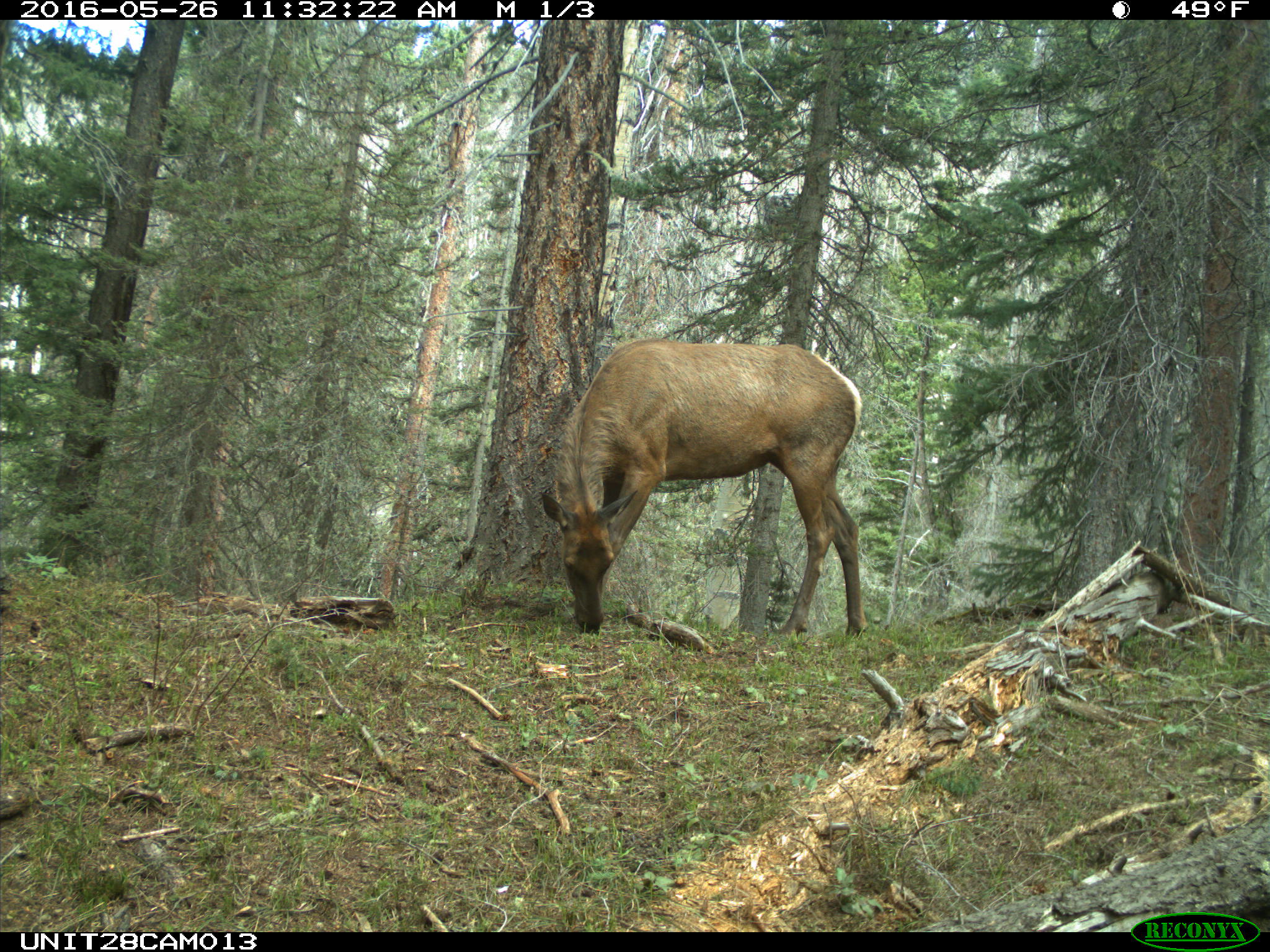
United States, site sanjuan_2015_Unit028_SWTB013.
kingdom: Animalia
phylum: Chordata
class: Mammalia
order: Artiodactyla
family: Cervidae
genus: Cervus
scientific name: Cervus elaphus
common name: red deer